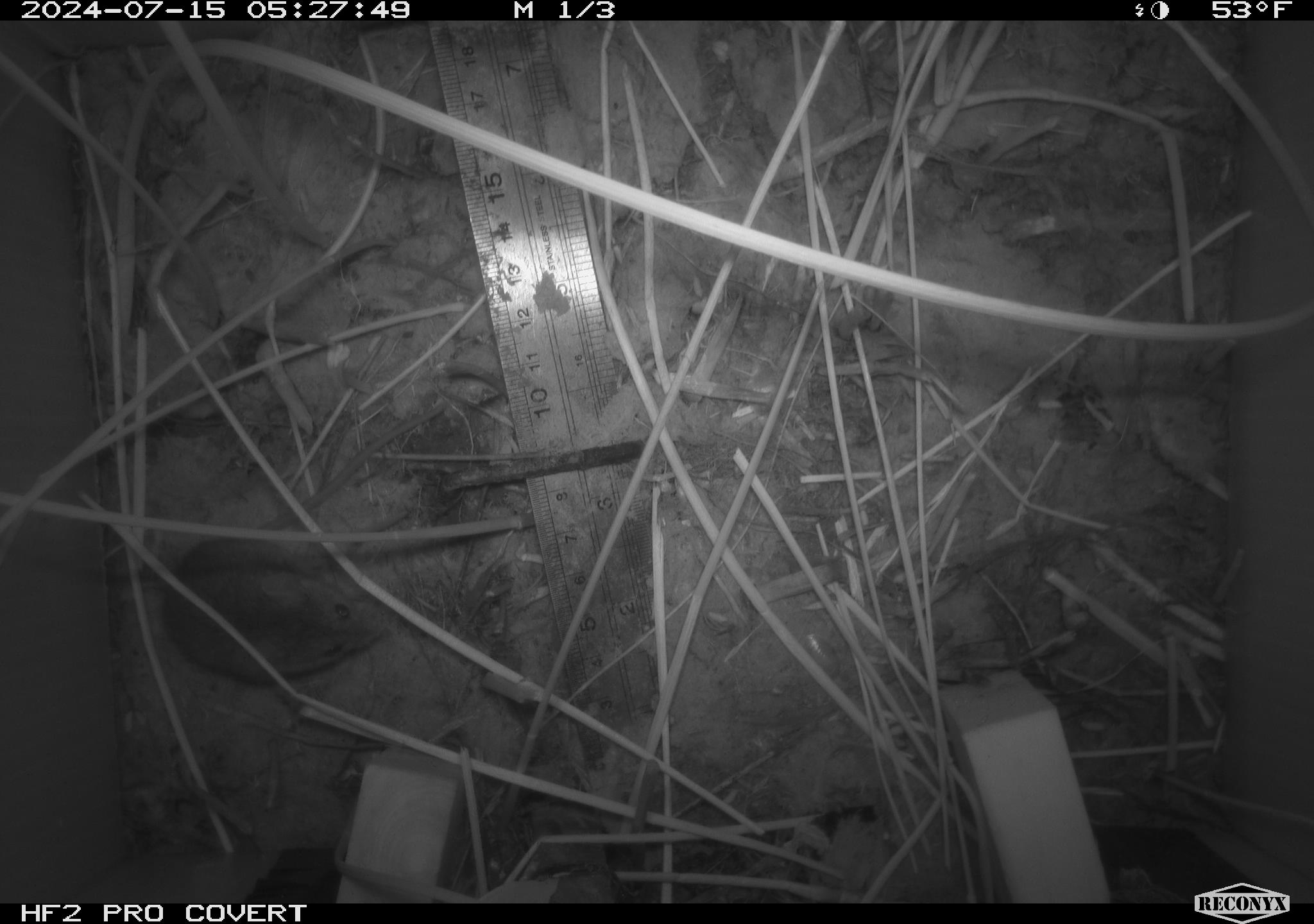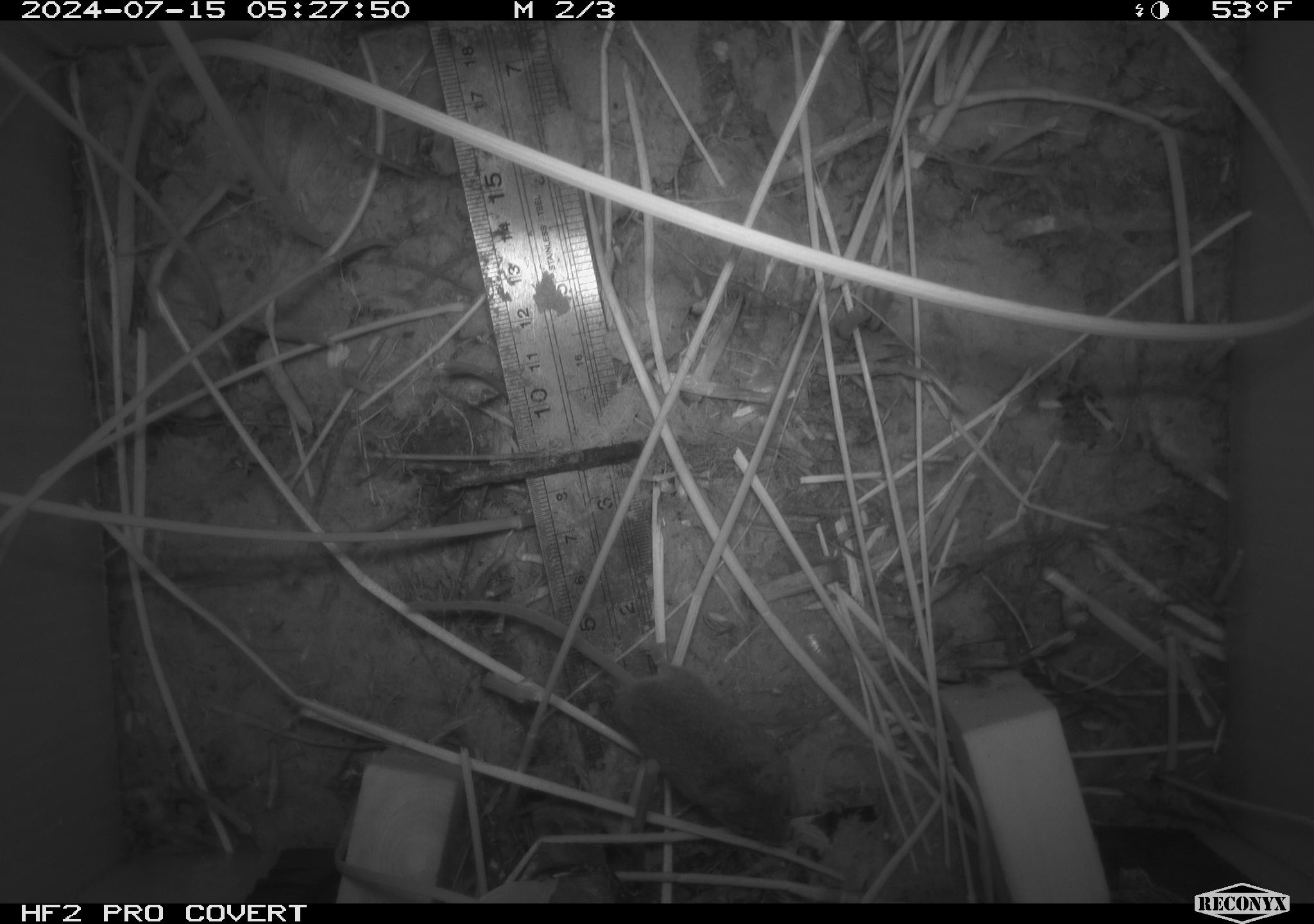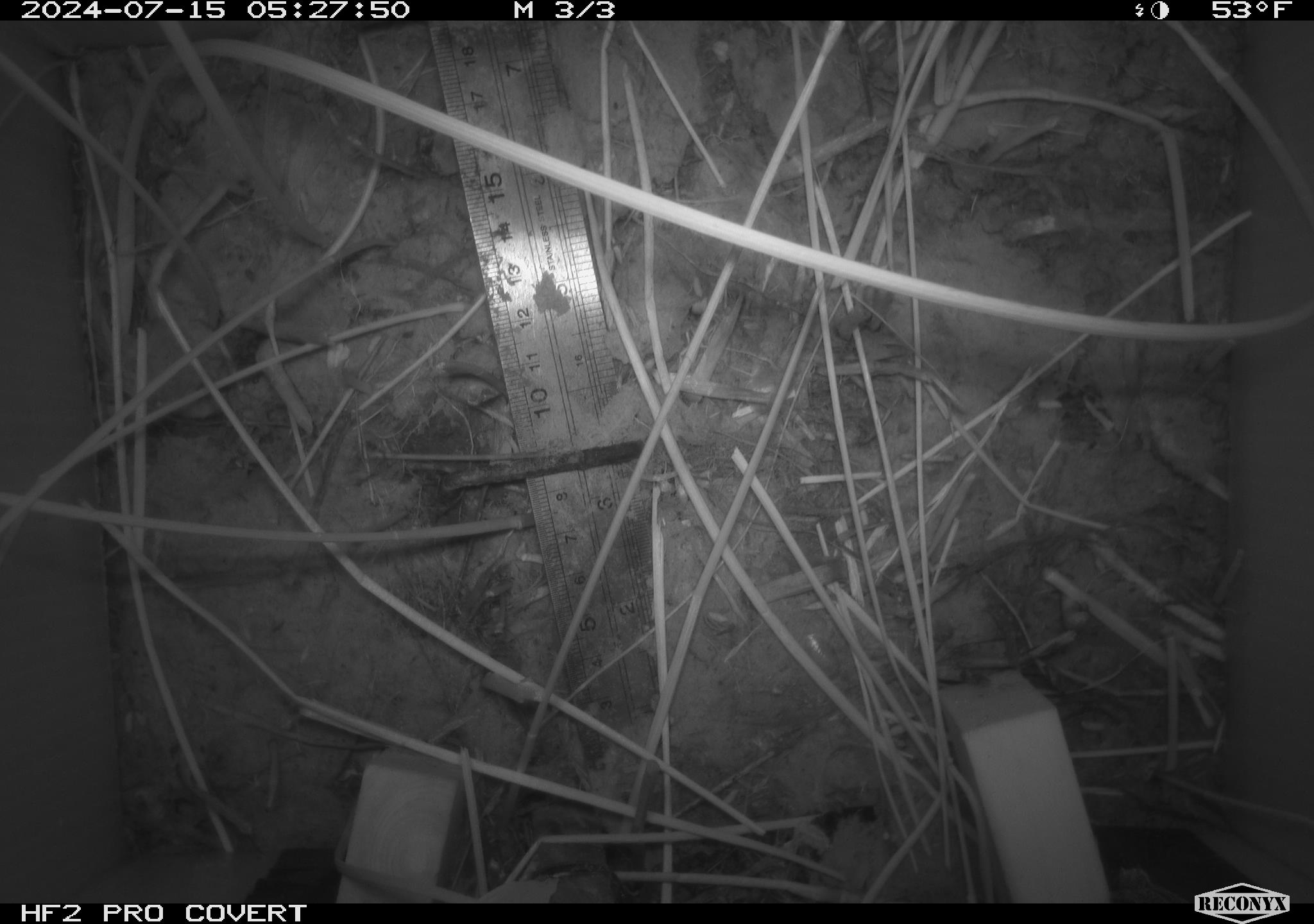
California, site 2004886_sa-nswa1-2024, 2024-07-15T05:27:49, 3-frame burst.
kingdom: Animalia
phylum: Chordata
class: Mammalia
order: Rodentia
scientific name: Rodentia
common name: rodent